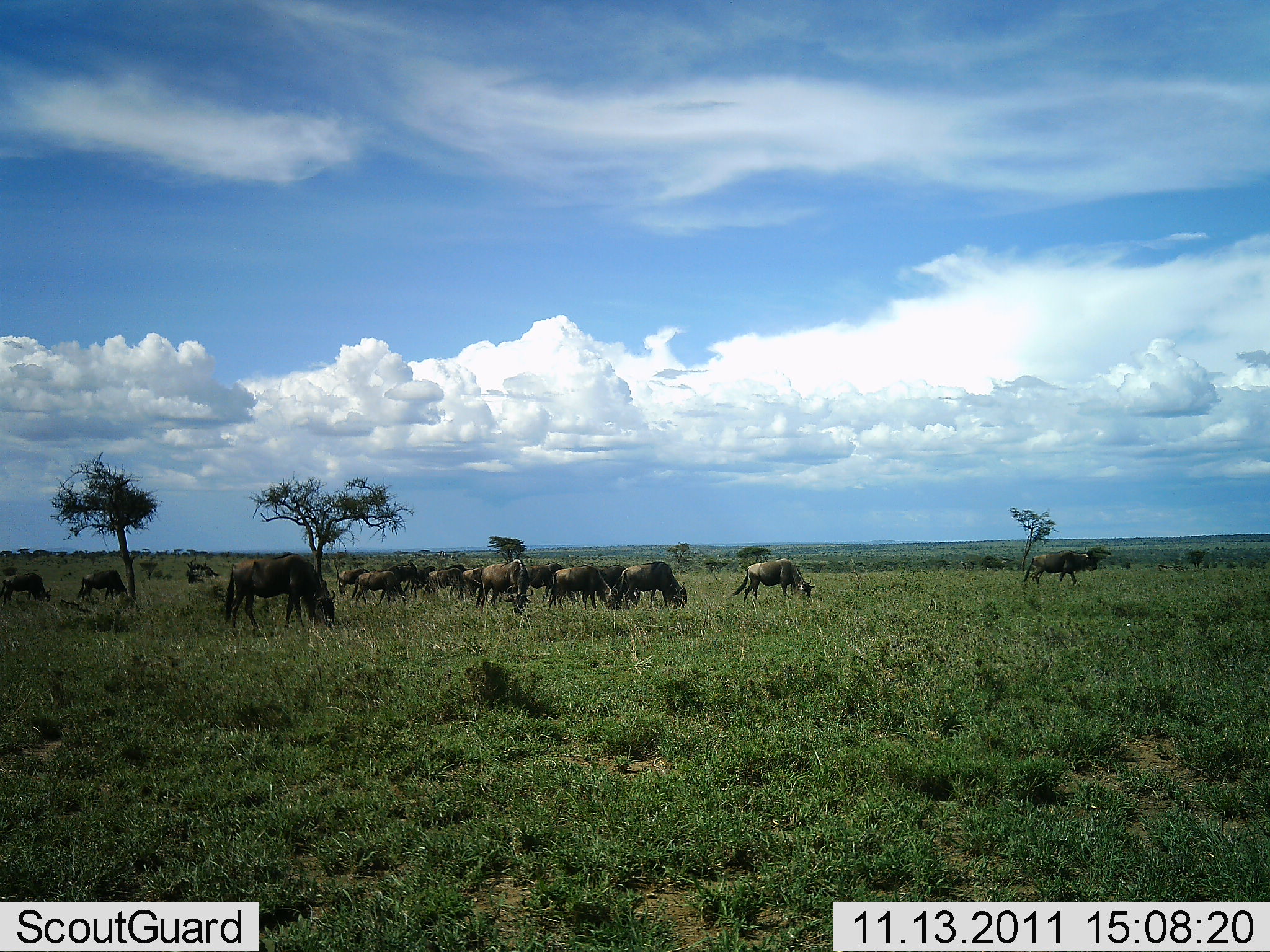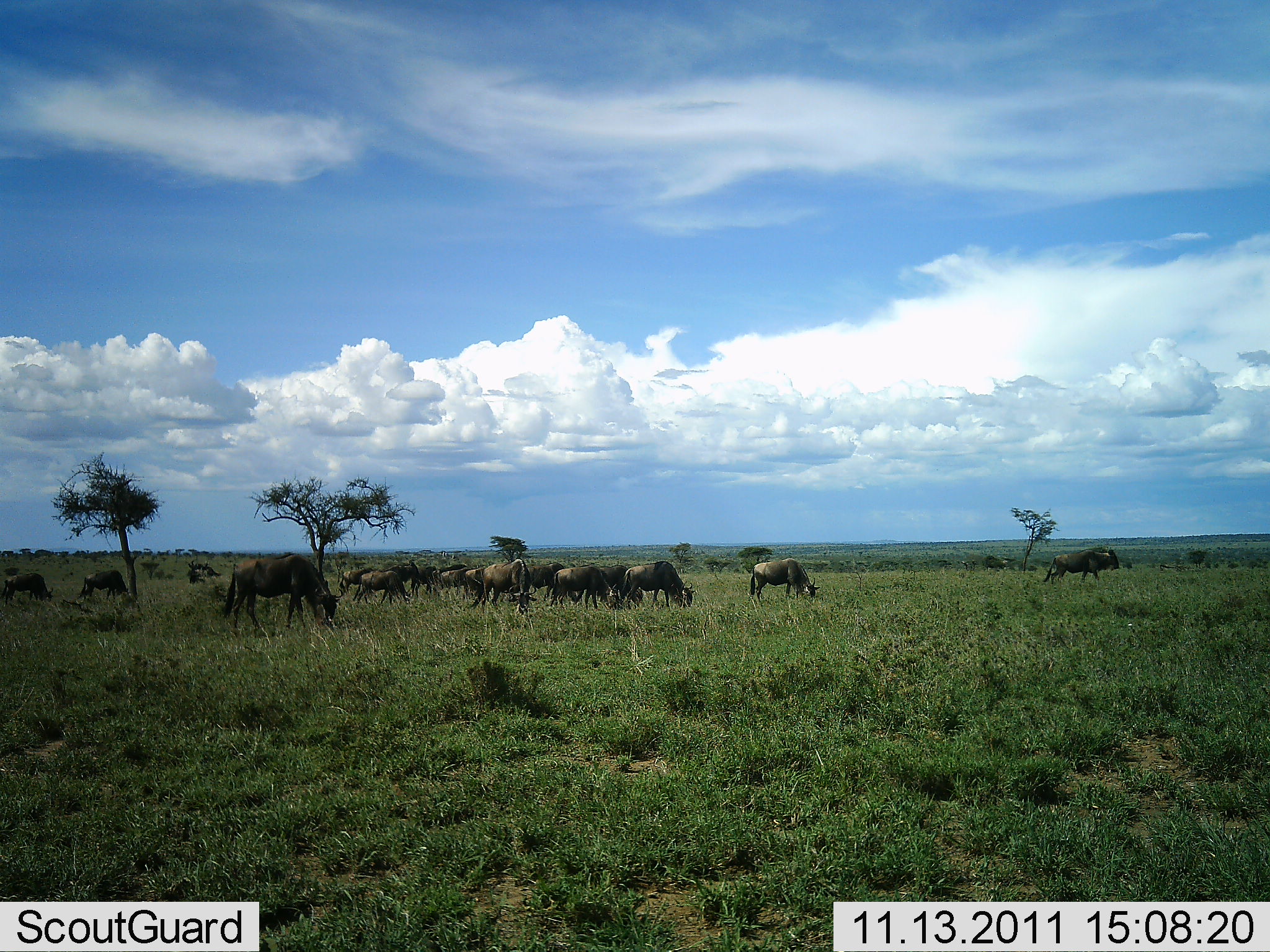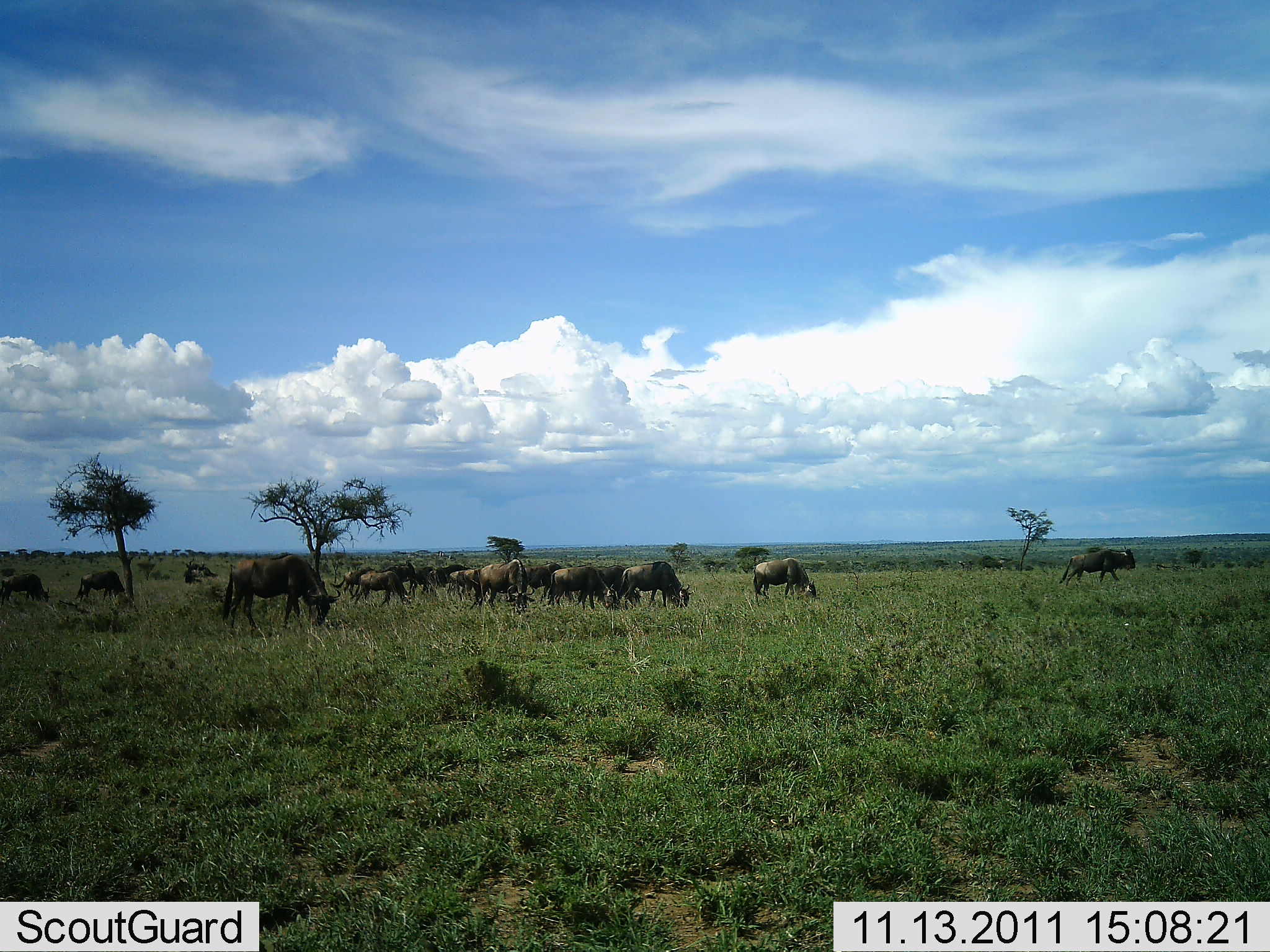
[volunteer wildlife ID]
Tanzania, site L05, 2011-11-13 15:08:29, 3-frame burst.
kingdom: Animalia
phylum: Chordata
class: Mammalia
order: Artiodactyla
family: Bovidae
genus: Connochaetes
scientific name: Connochaetes taurinus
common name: blue wildebeest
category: wildebeest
Wildebeest (blue wildebeest) (Connochaetes taurinus), count 11-50. Behavior (volunteer vote fractions): standing 36%, resting 0%, moving 64%, interacting 0%. Young present (vote fraction): 0%. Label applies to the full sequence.